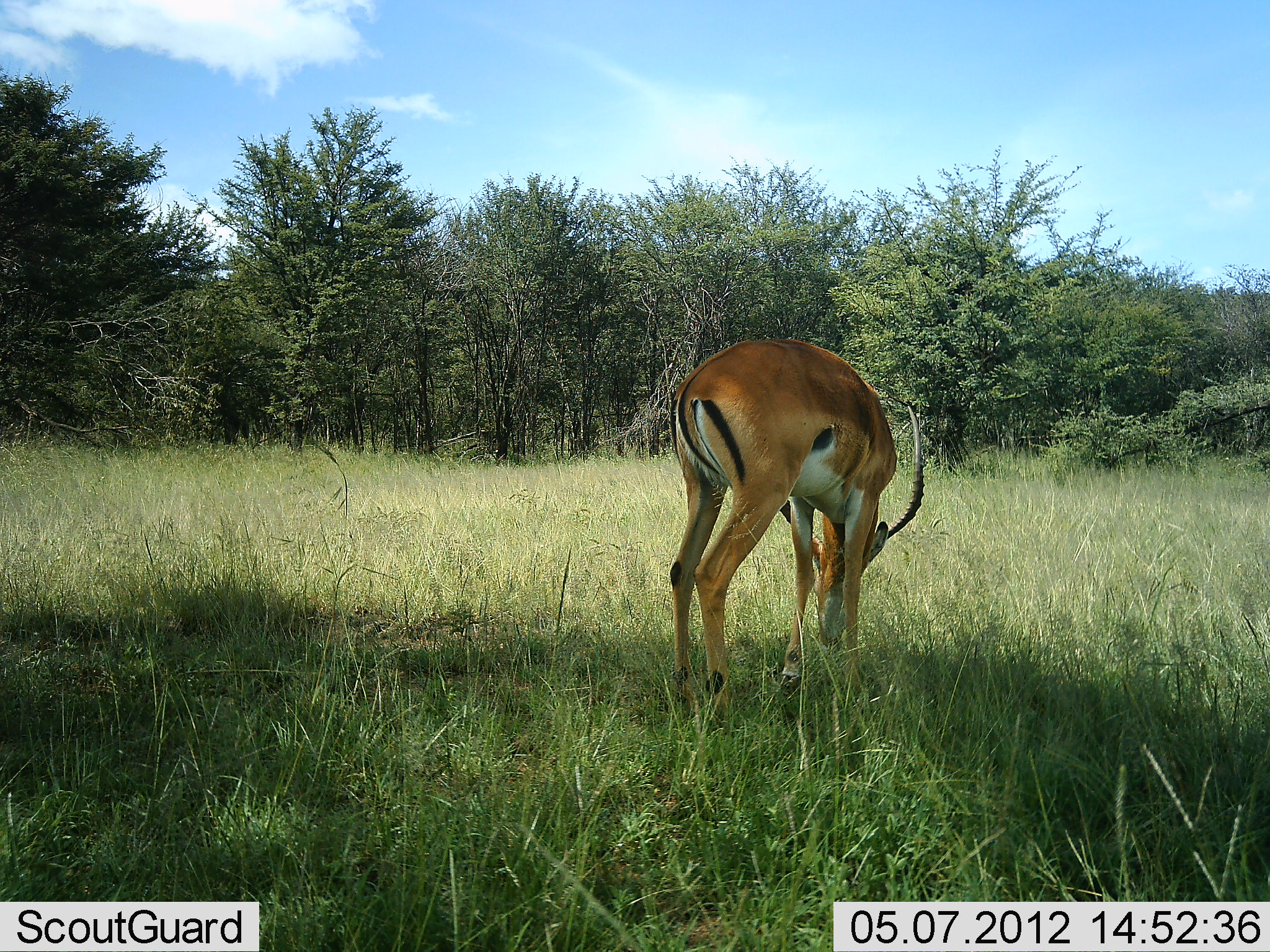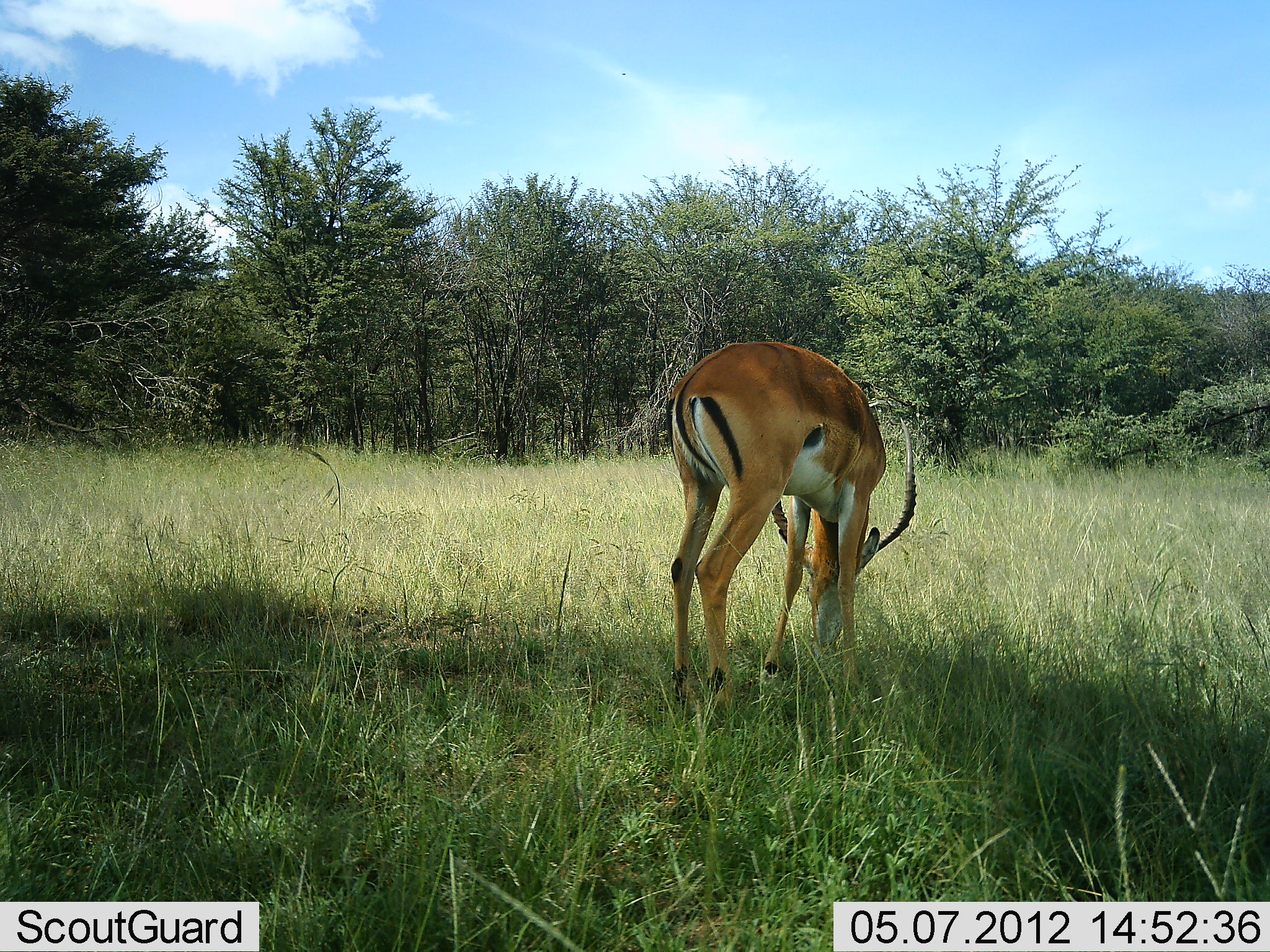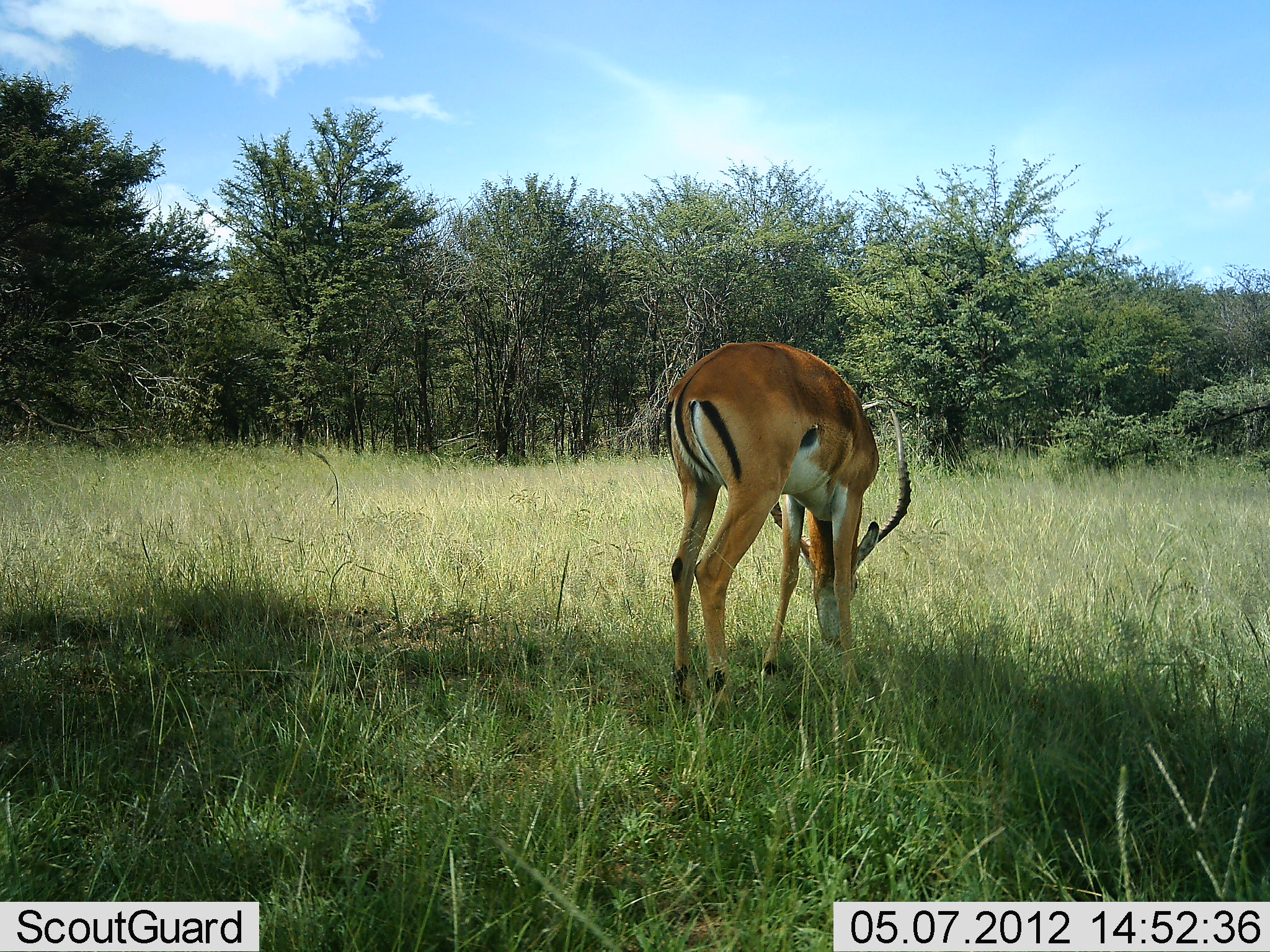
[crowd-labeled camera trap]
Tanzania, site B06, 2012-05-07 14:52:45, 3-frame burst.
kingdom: Animalia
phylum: Chordata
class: Mammalia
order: Artiodactyla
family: Bovidae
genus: Aepyceros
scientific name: Aepyceros melampus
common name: impala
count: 1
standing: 30%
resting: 0%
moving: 0%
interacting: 0%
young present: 0%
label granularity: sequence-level